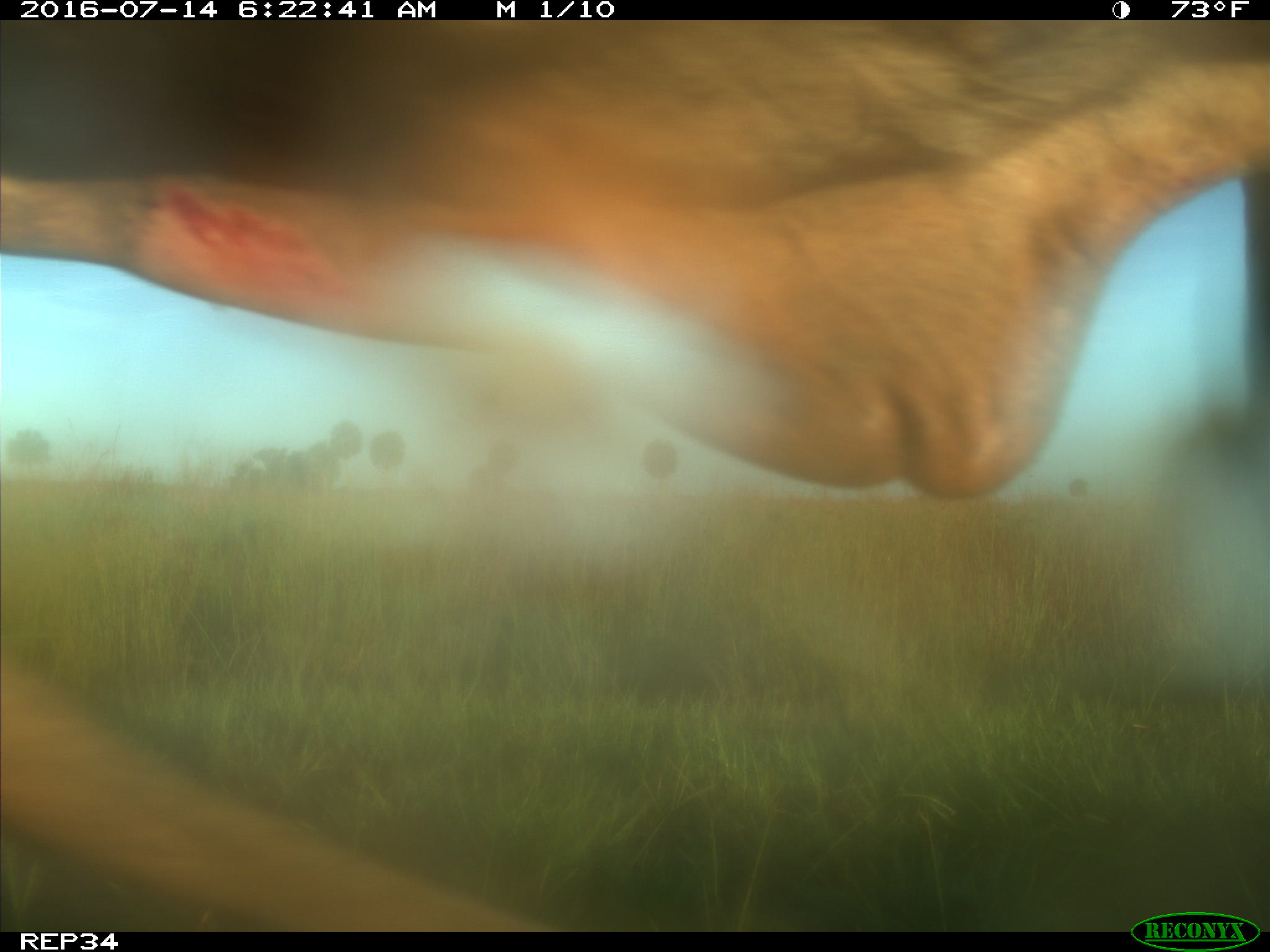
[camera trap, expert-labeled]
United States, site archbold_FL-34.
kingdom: Animalia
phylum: Chordata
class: Mammalia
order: Artiodactyla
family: Bovidae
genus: Bos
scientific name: Bos taurus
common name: domestic cow